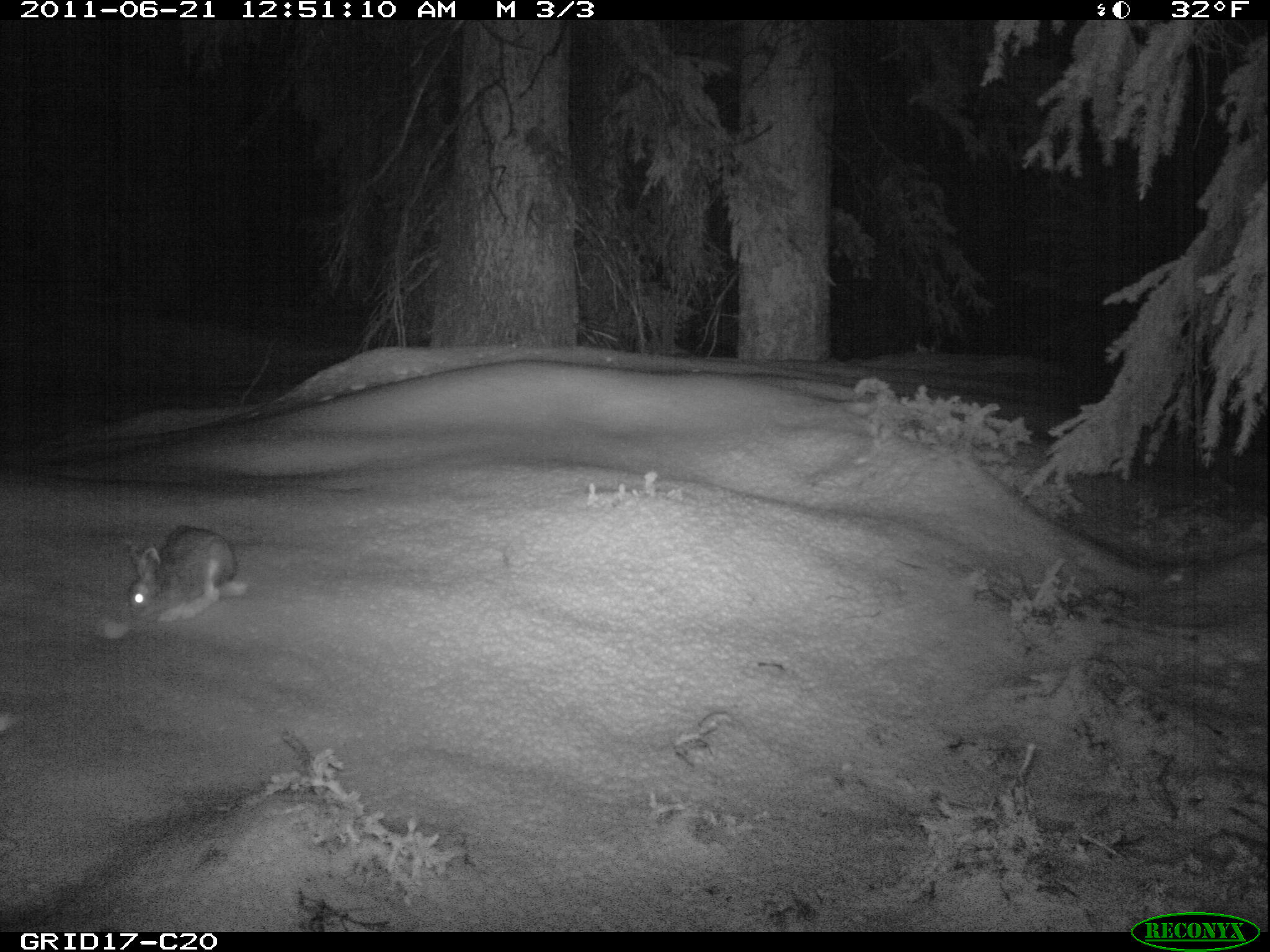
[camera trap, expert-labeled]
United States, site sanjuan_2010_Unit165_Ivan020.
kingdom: Animalia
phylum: Chordata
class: Mammalia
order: Lagomorpha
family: Leporidae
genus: Lepus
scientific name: Lepus americanus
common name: snowshoe hare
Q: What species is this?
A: Lepus americanus (snowshoe hare).